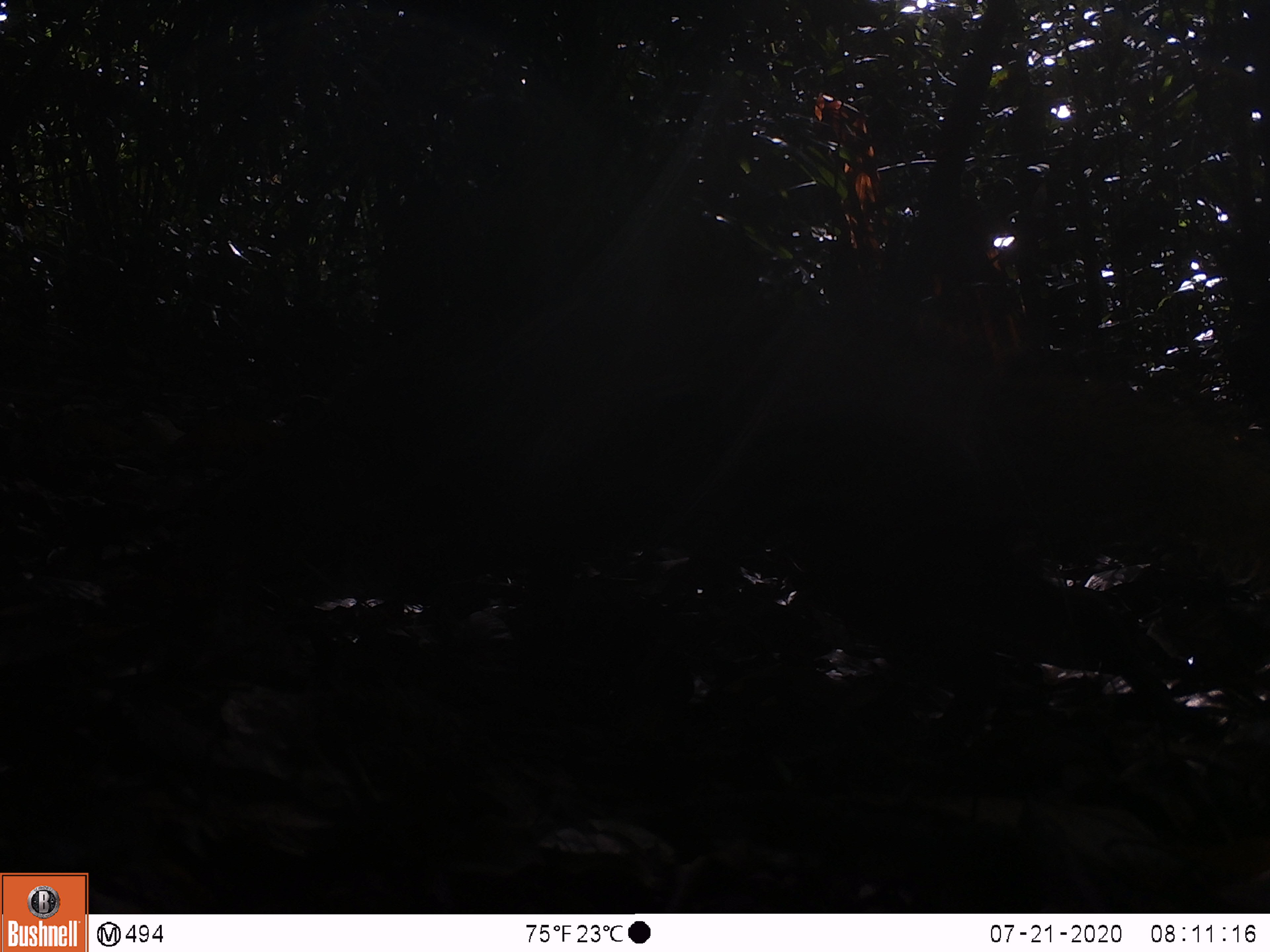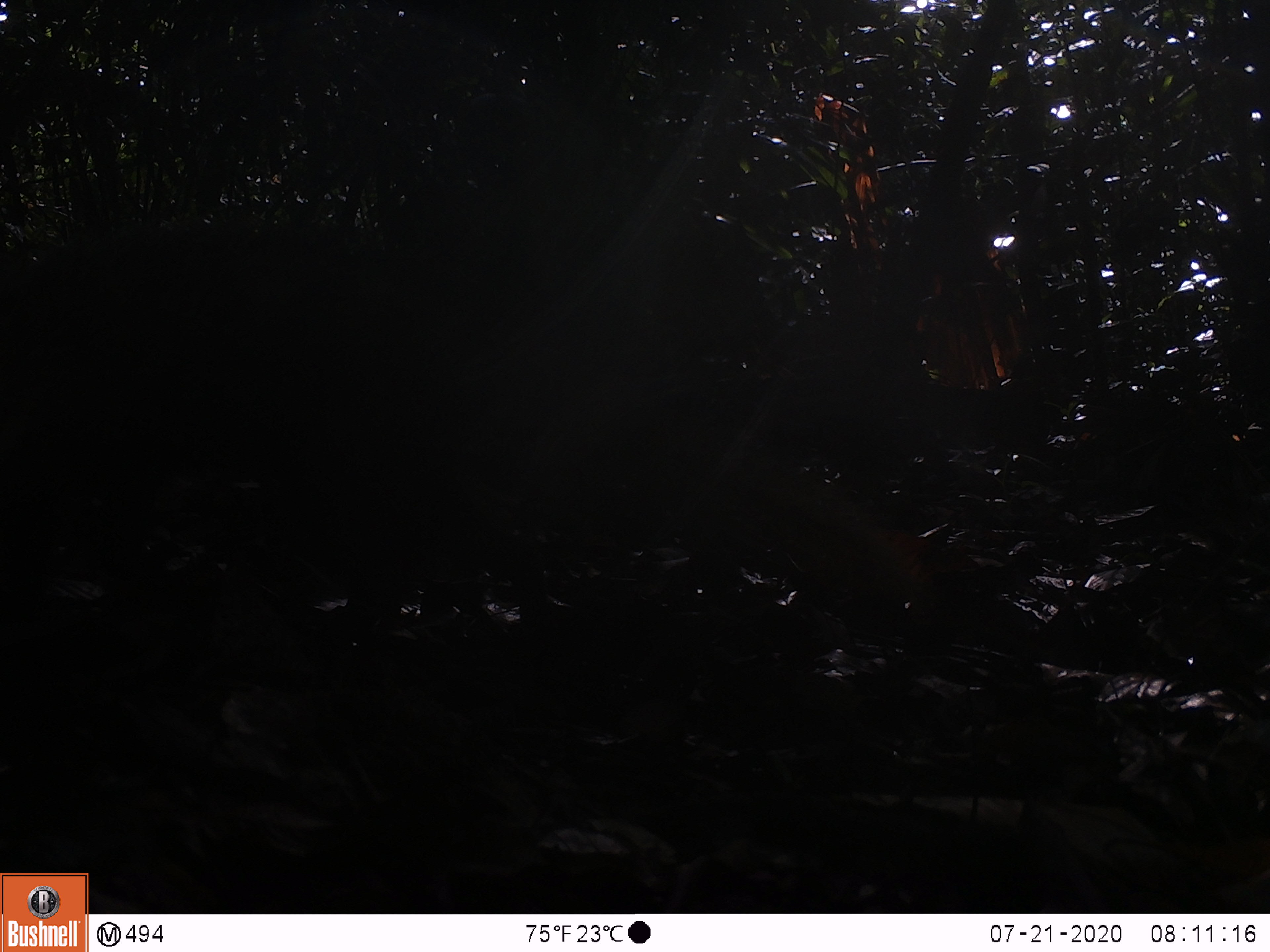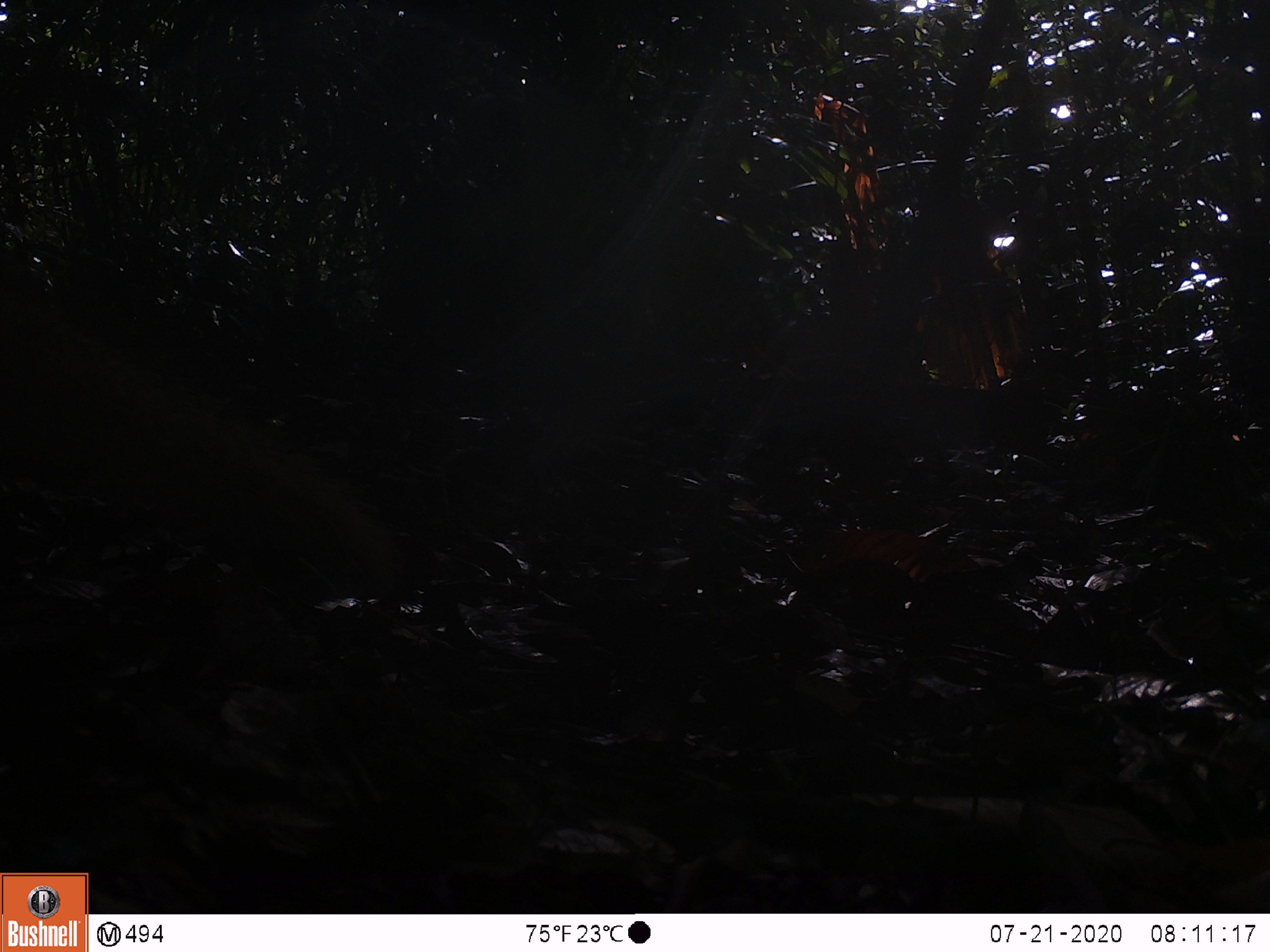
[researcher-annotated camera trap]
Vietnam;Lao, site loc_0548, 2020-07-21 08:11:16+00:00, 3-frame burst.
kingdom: Animalia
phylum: Chordata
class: Mammalia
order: Carnivora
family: Herpestidae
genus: Urva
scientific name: Urva urva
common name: crab-eating mongoose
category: crab eating mongoose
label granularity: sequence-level